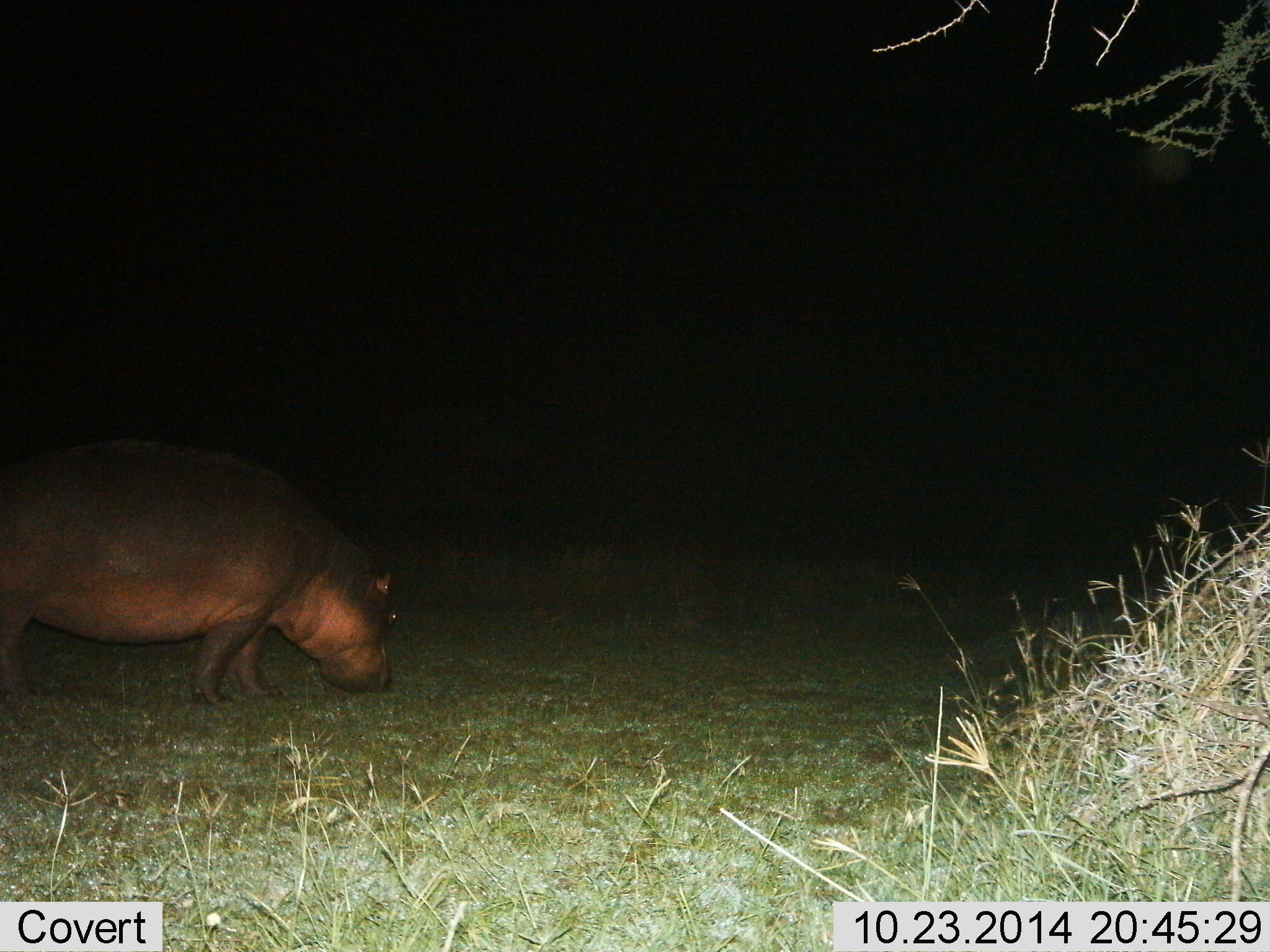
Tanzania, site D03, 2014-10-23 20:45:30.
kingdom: Animalia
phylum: Chordata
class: Mammalia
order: Artiodactyla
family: Hippopotamidae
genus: Hippopotamus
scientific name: Hippopotamus amphibius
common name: hippopotamus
Hippopotamus (Hippopotamus amphibius), count 1. Behavior (volunteer vote fractions): standing 20%, resting 0%, moving 20%, interacting 0%. Young present (vote fraction): 0%. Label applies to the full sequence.